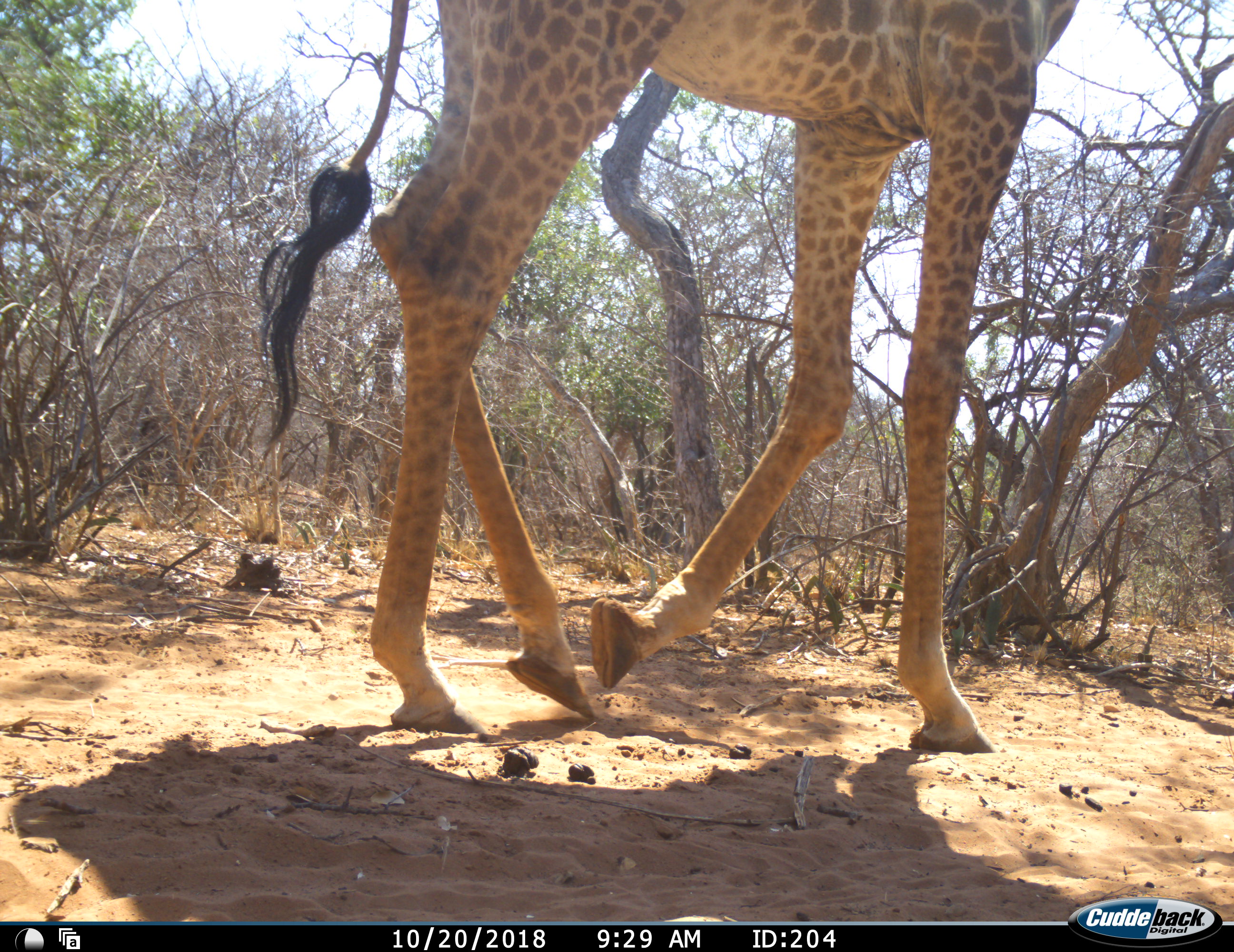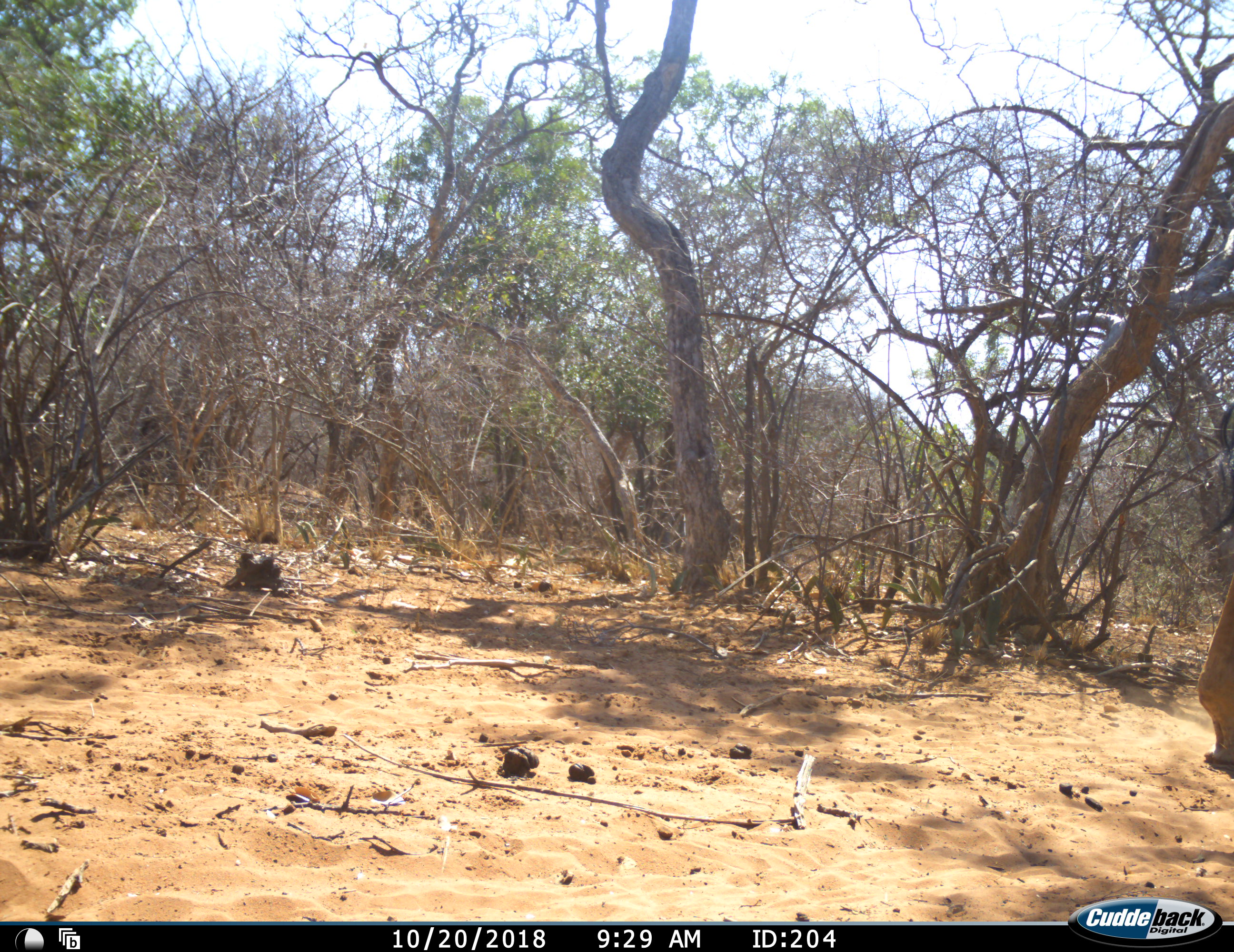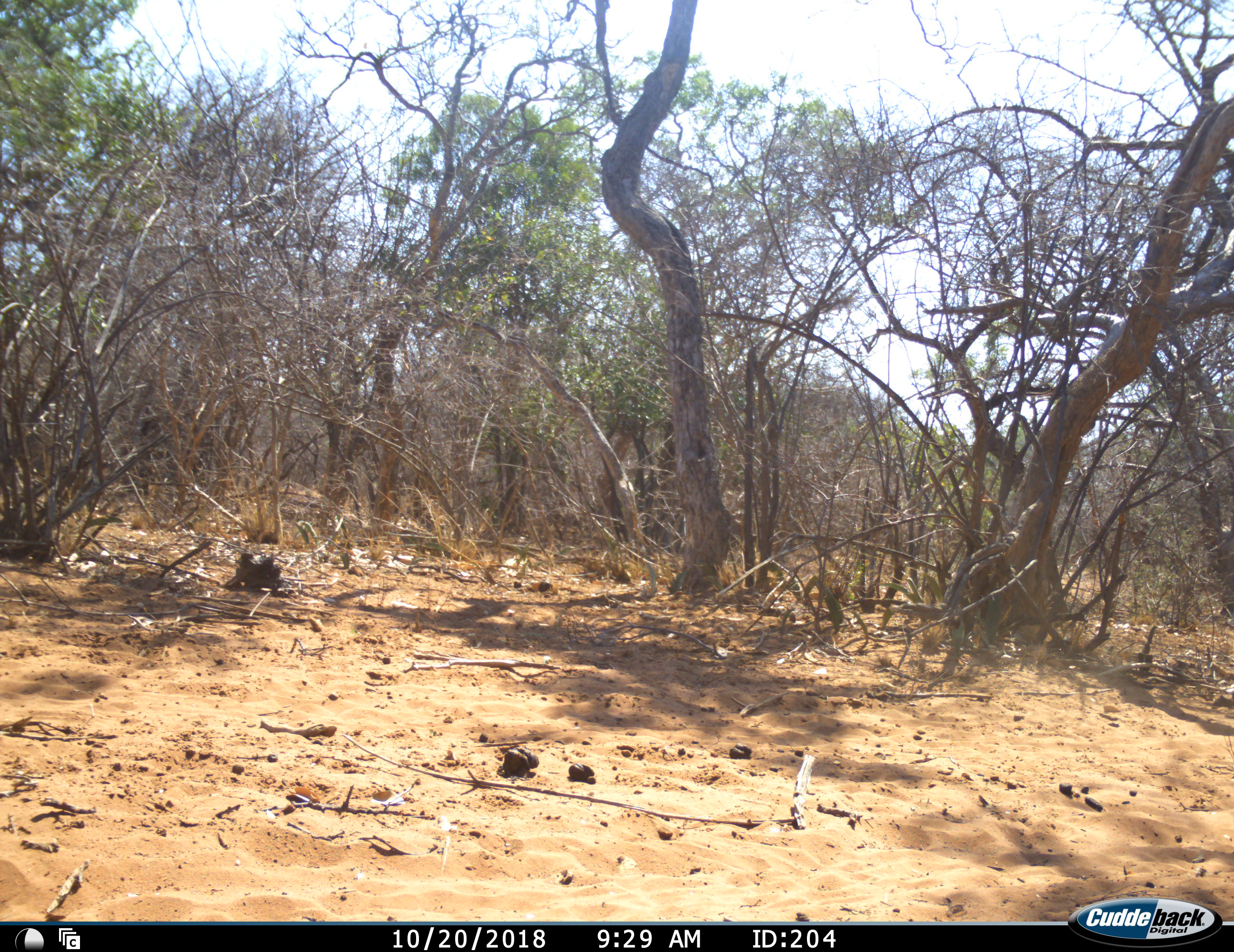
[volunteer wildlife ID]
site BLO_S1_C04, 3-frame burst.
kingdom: Animalia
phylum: Chordata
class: Mammalia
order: Artiodactyla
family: Giraffidae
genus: Giraffa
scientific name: Giraffa camelopardalis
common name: giraffe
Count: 1.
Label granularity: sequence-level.